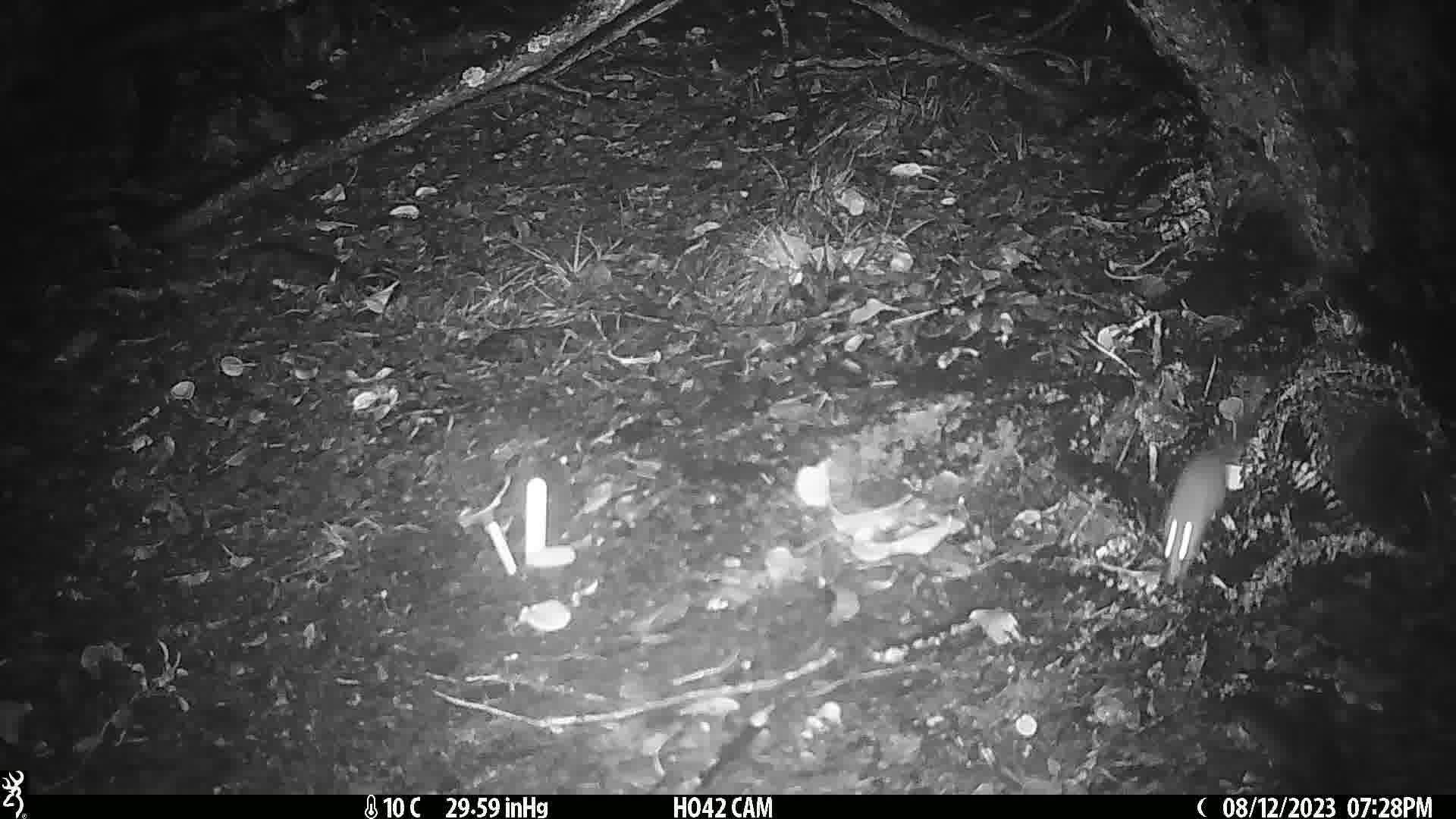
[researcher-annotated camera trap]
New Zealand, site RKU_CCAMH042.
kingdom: Animalia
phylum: Chordata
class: Mammalia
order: Rodentia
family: Muridae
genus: Rattus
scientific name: Rattus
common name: rat